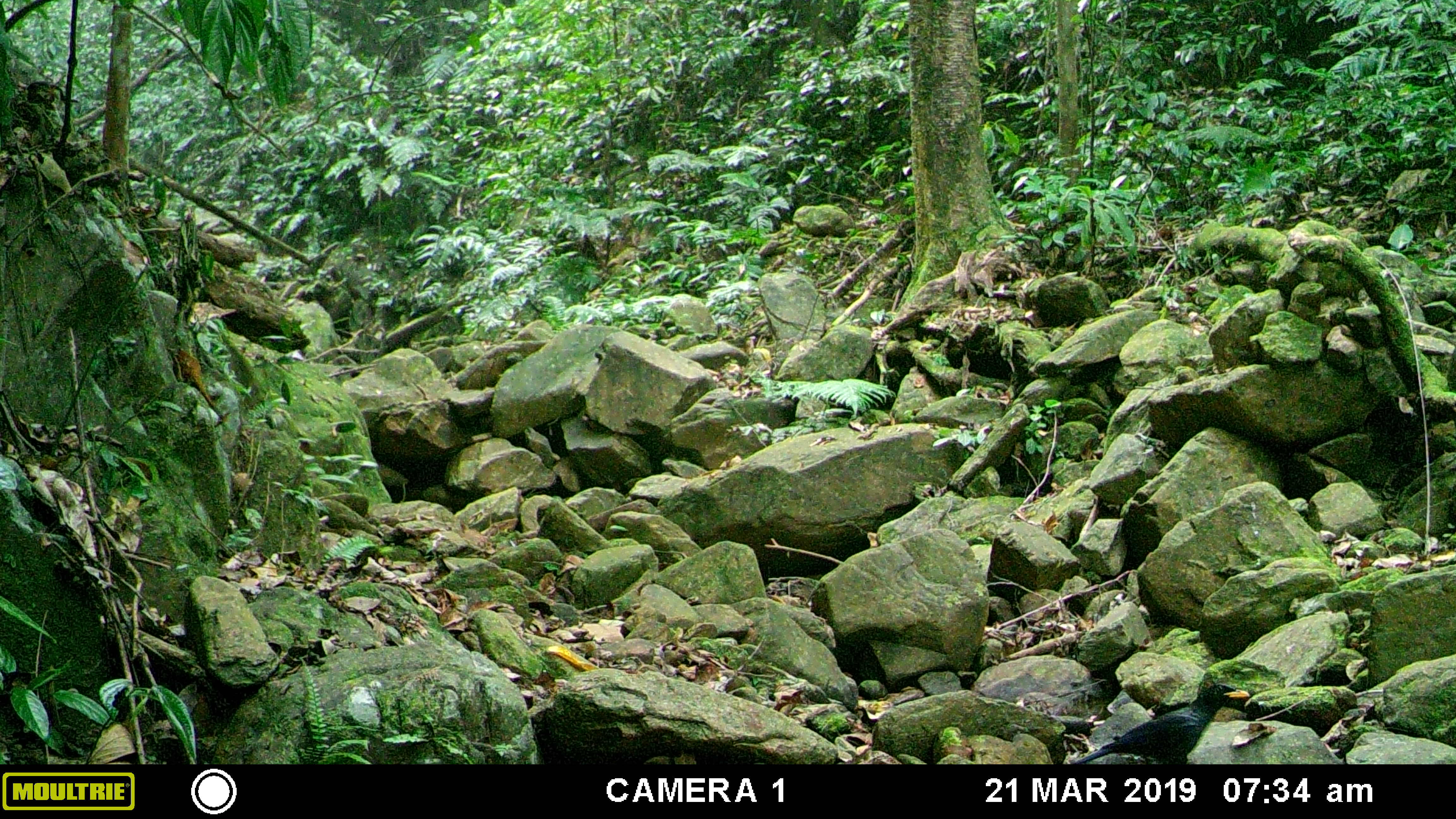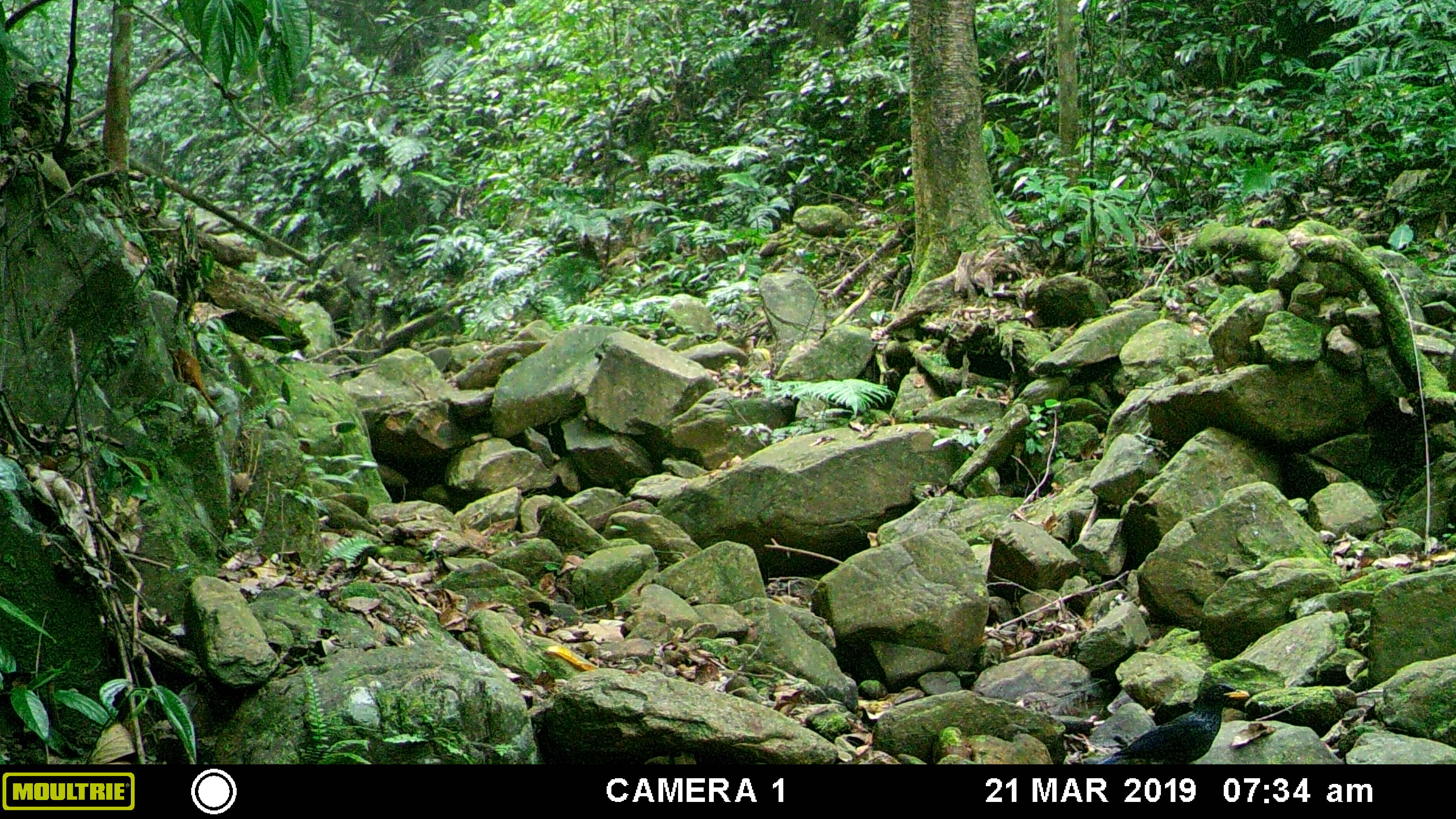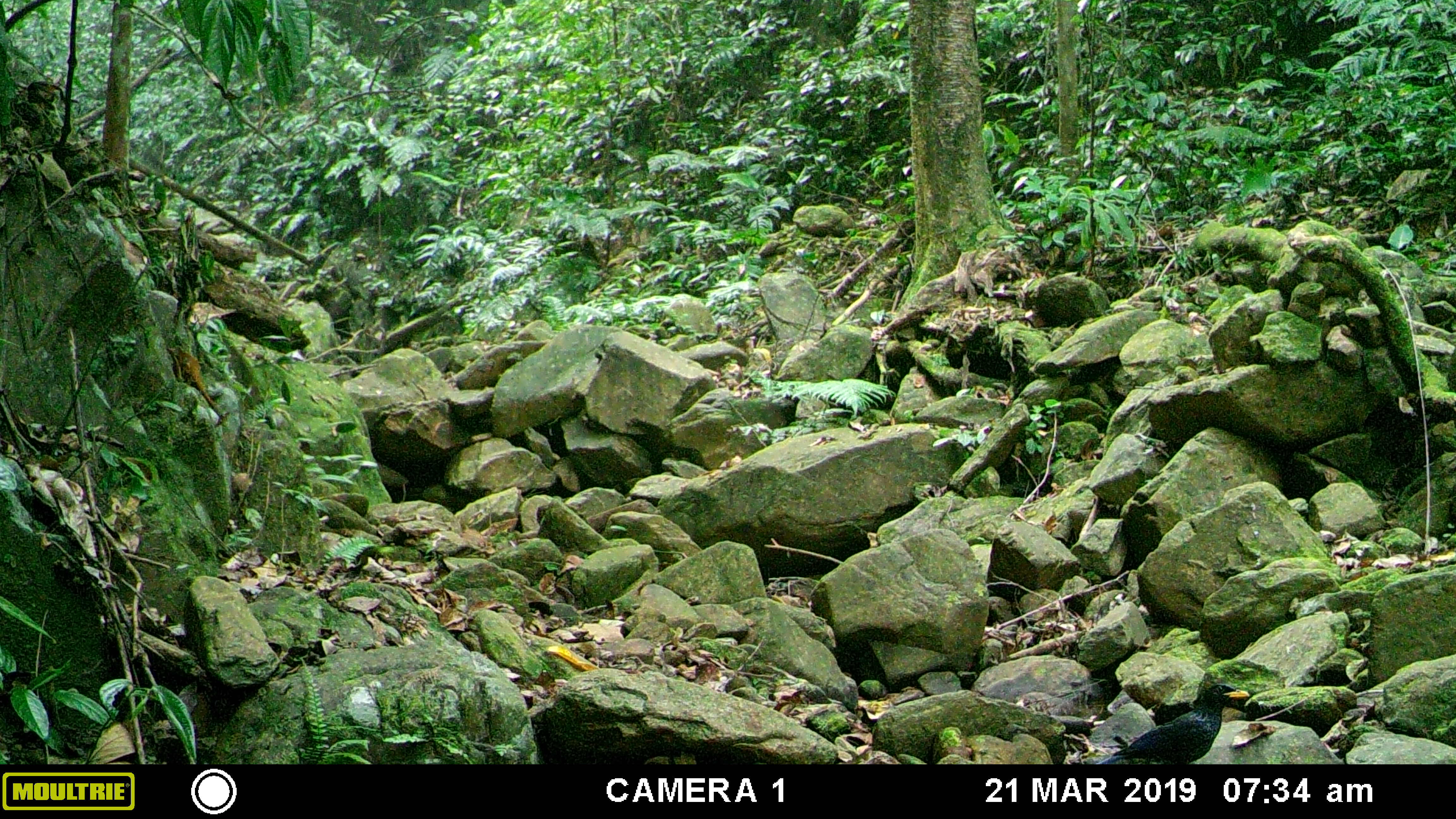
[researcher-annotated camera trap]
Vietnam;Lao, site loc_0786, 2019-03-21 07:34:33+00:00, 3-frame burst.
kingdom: Animalia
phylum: Chordata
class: Aves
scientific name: Aves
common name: bird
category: unidentified bird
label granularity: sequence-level